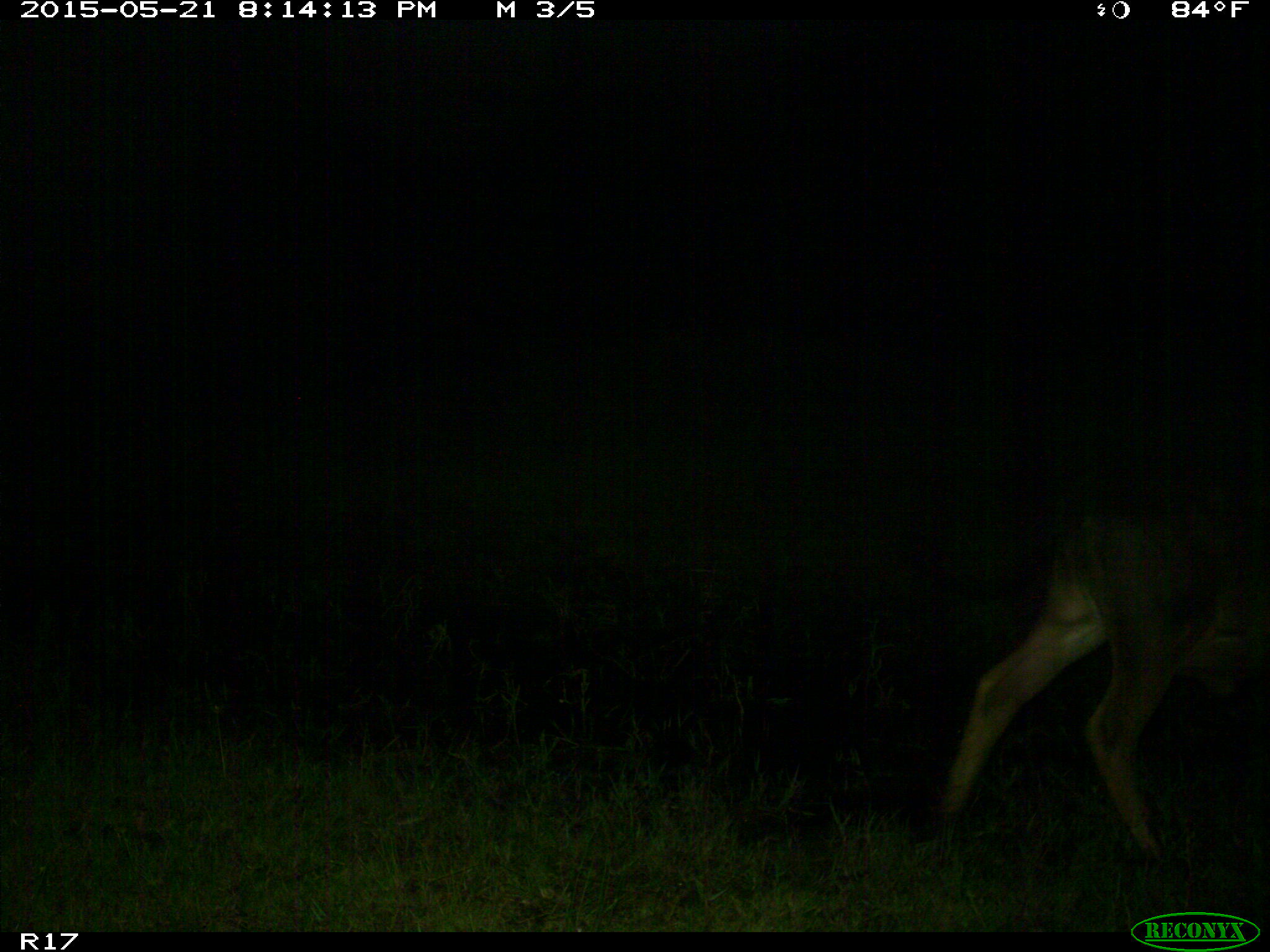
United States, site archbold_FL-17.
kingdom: Animalia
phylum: Chordata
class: Mammalia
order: Artiodactyla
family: Bovidae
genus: Bos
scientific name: Bos taurus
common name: domestic cow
Bos taurus (domestic cow).